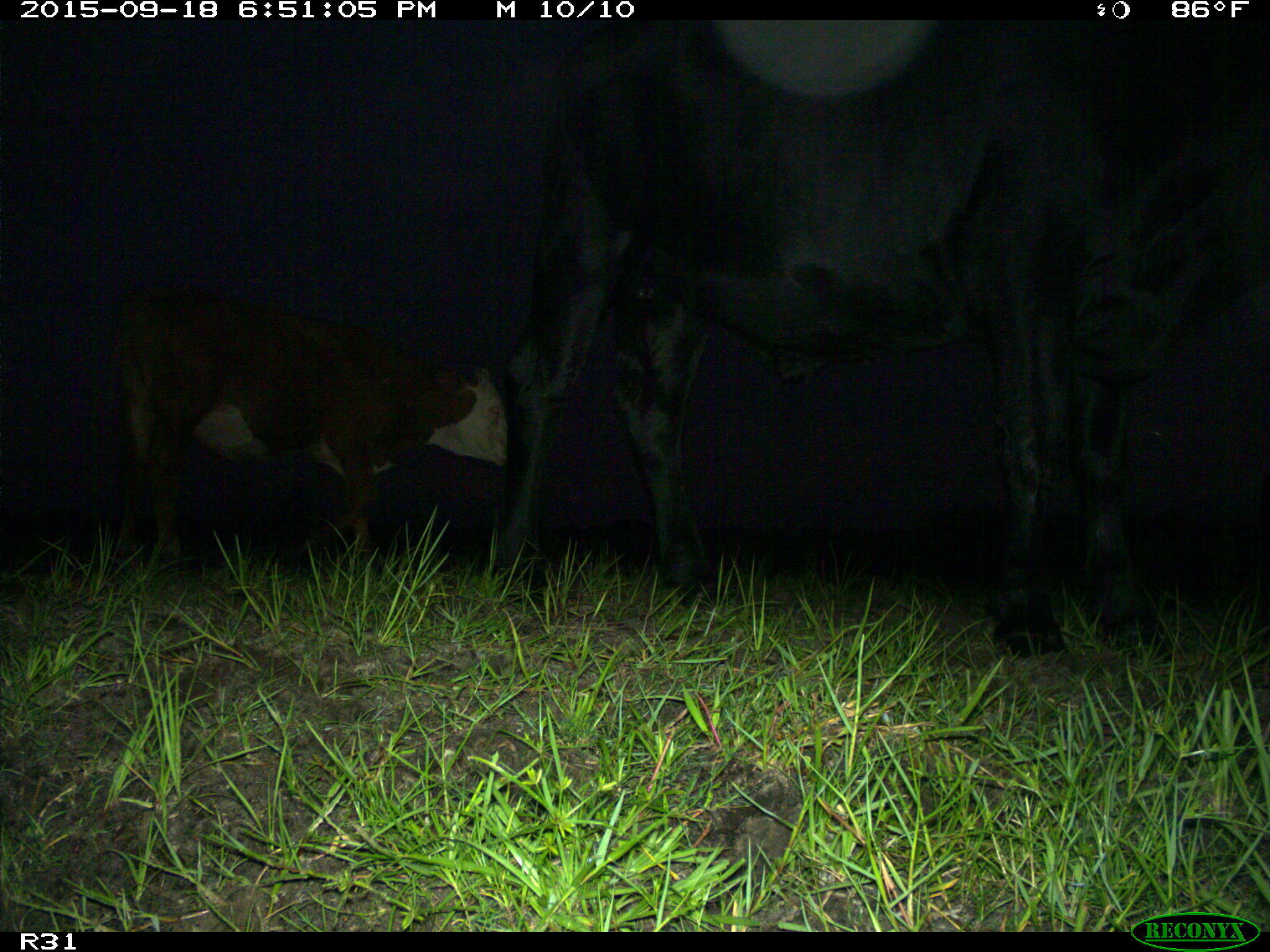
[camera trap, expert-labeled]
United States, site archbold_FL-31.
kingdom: Animalia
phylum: Chordata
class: Mammalia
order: Artiodactyla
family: Bovidae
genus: Bos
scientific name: Bos taurus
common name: domestic cow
Bos taurus (domestic cow).